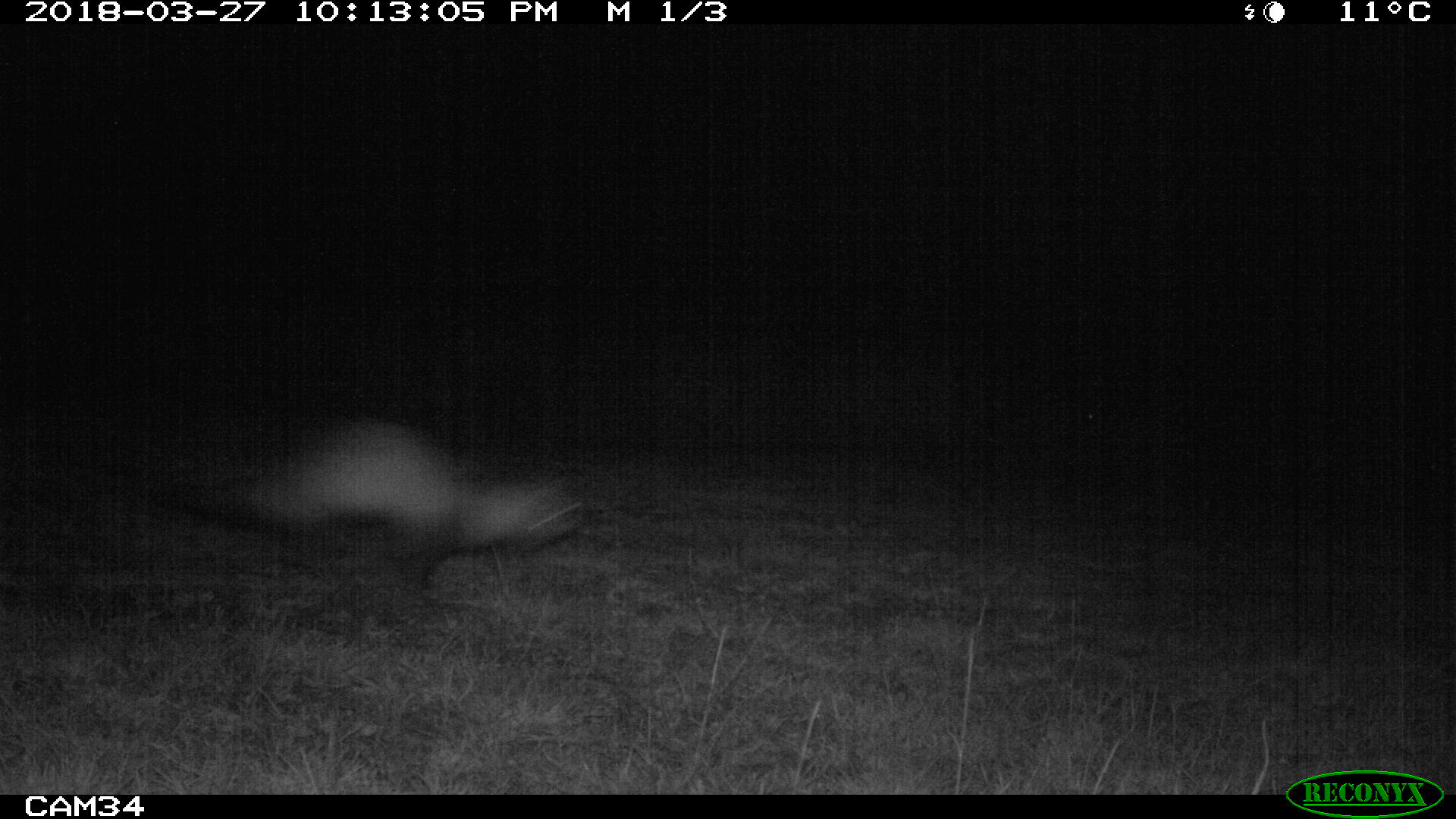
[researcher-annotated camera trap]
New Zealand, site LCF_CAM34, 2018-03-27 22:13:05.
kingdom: Animalia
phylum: Chordata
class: Mammalia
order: Carnivora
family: Mustelidae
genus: Mustela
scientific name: Mustela furo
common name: ferret